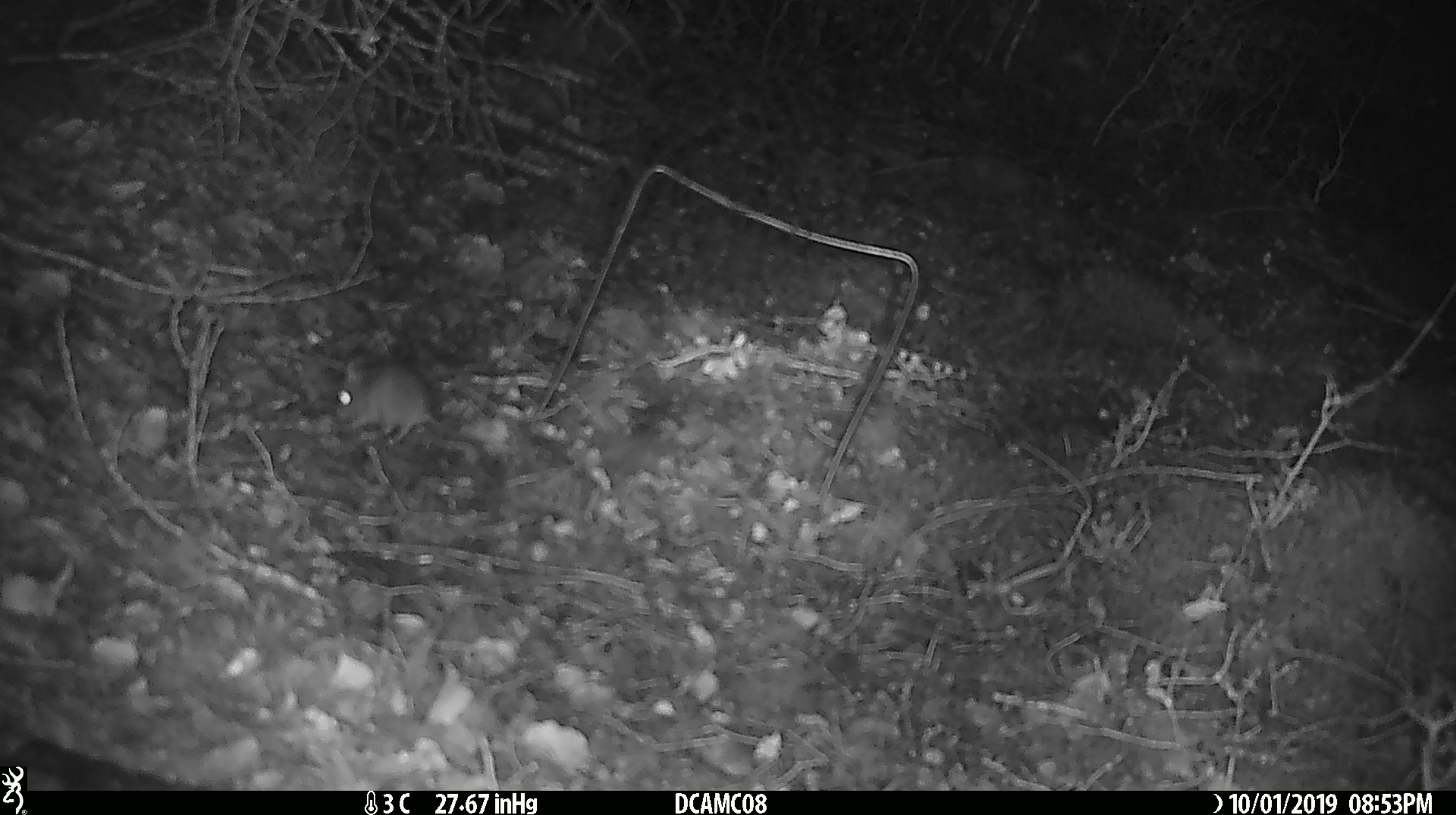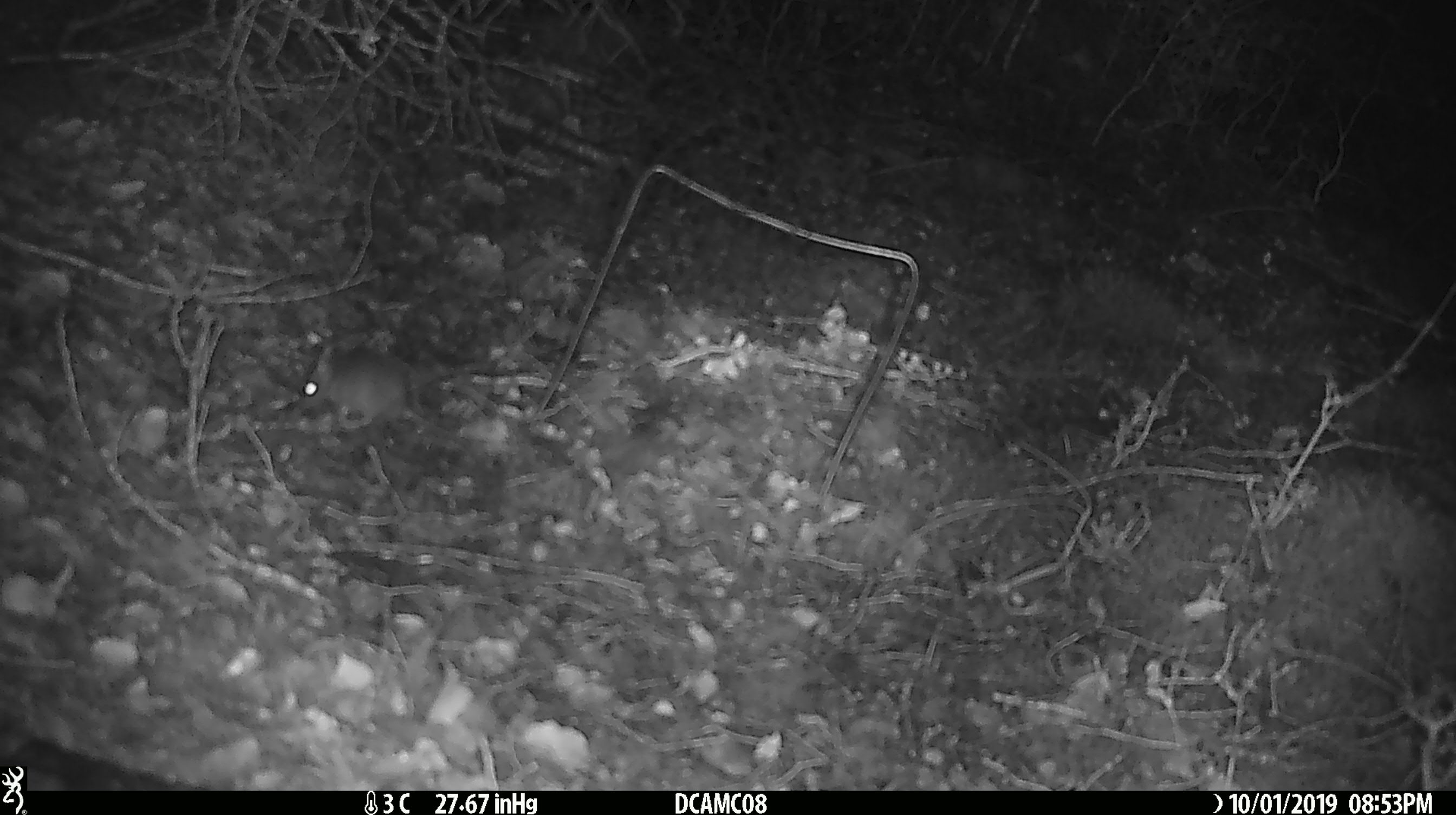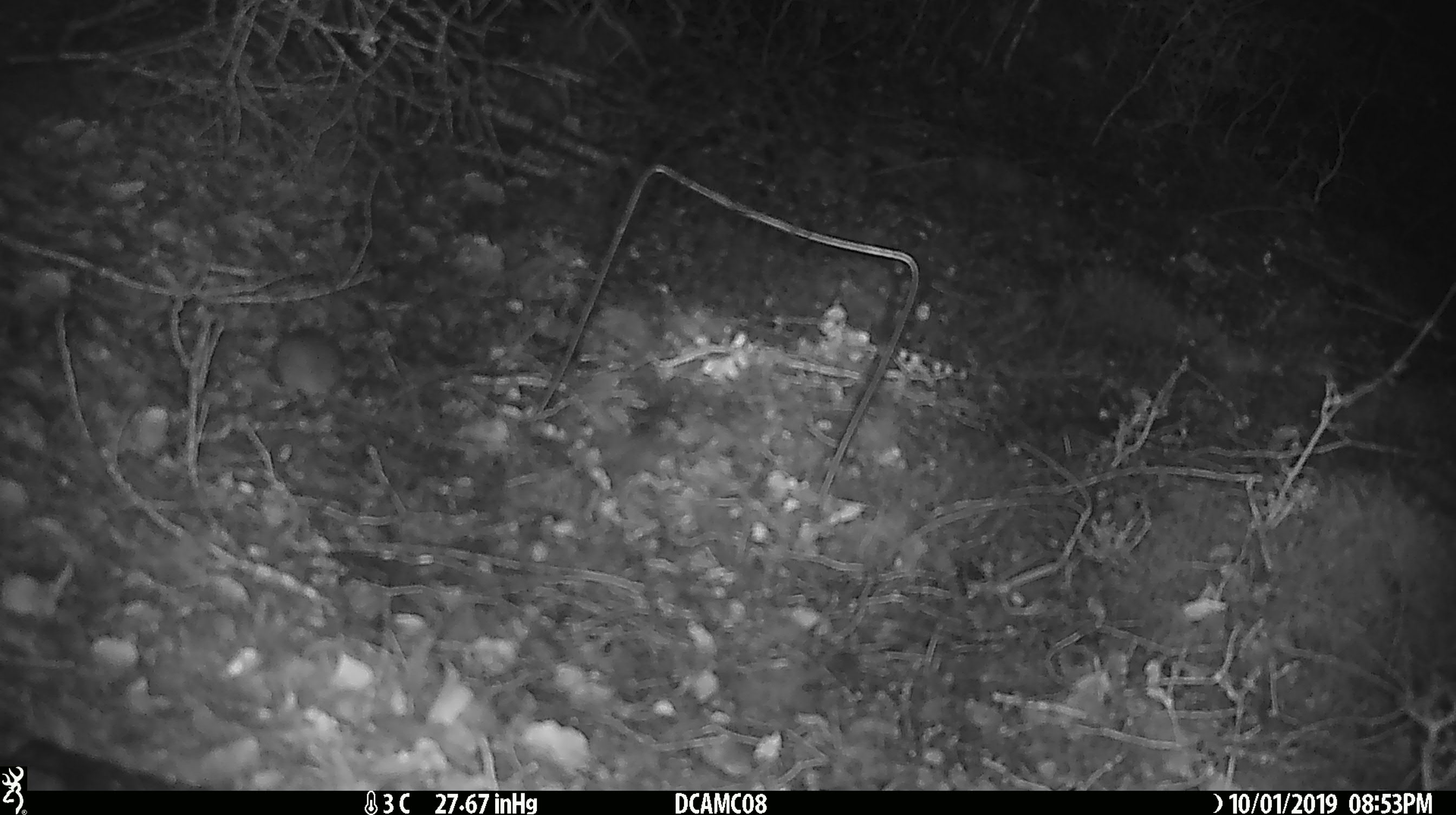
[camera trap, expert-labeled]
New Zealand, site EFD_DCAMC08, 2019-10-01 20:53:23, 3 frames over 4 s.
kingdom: Animalia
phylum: Chordata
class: Mammalia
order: Rodentia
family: Muridae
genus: Mus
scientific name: Mus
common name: mouse